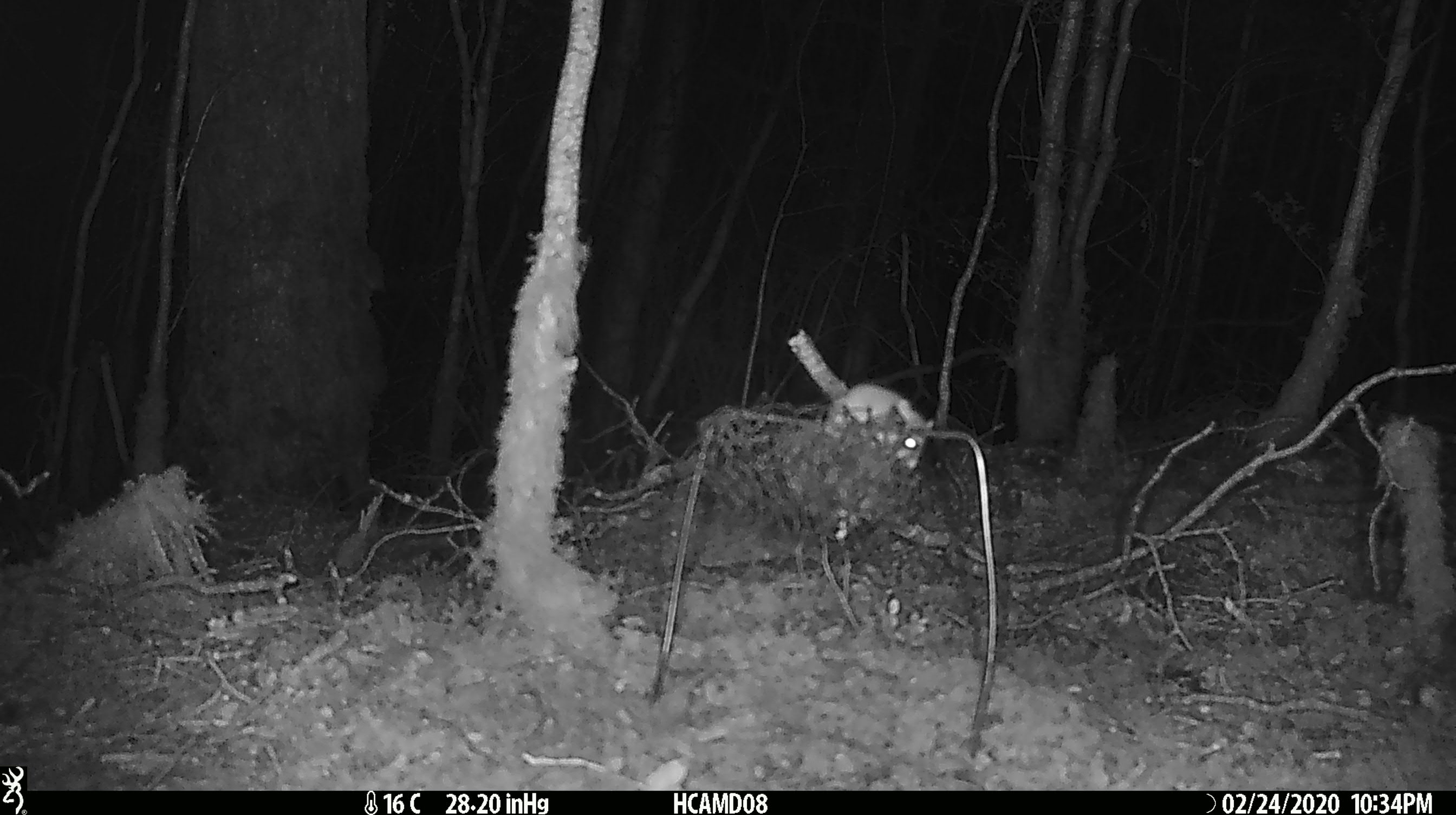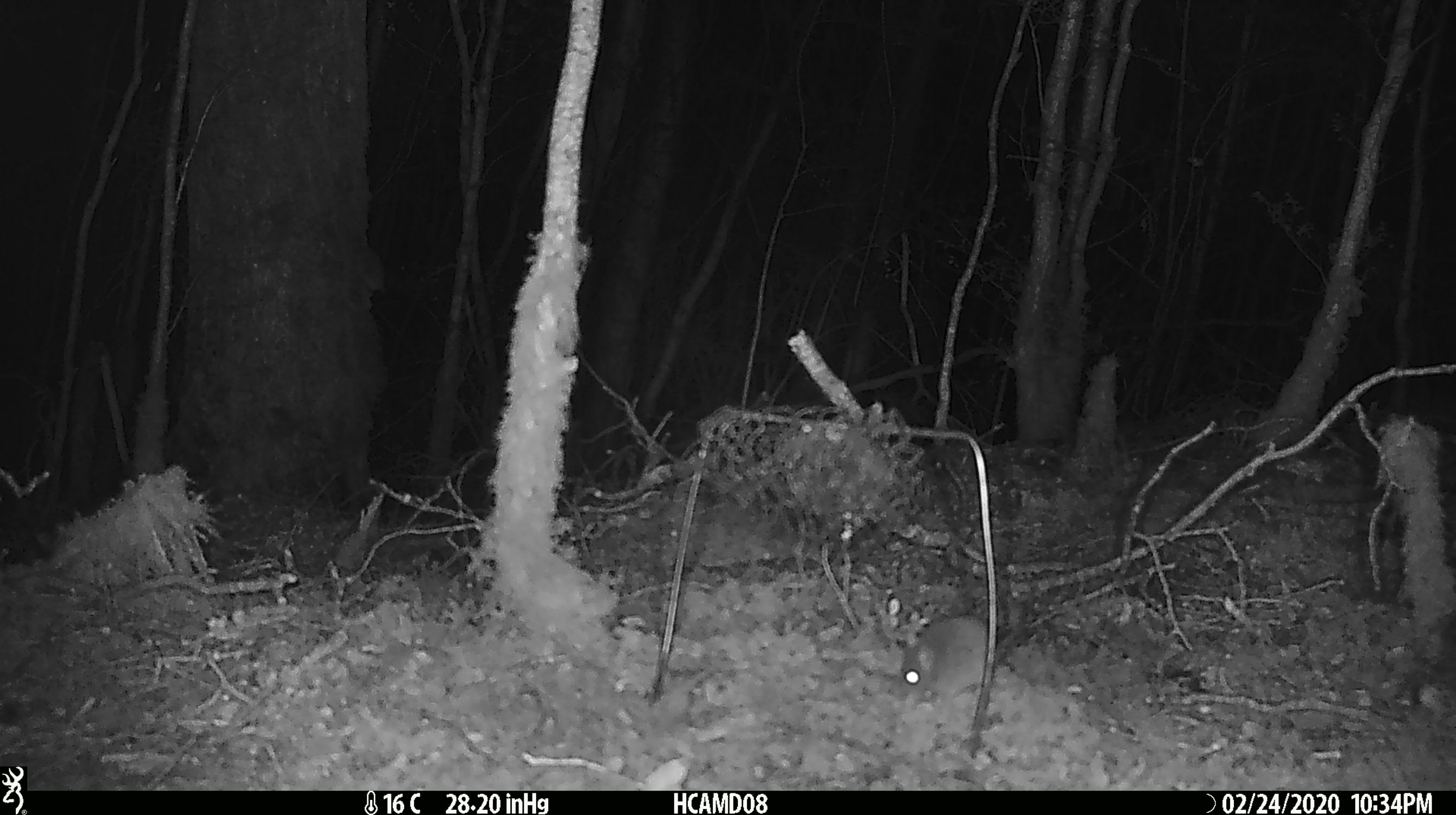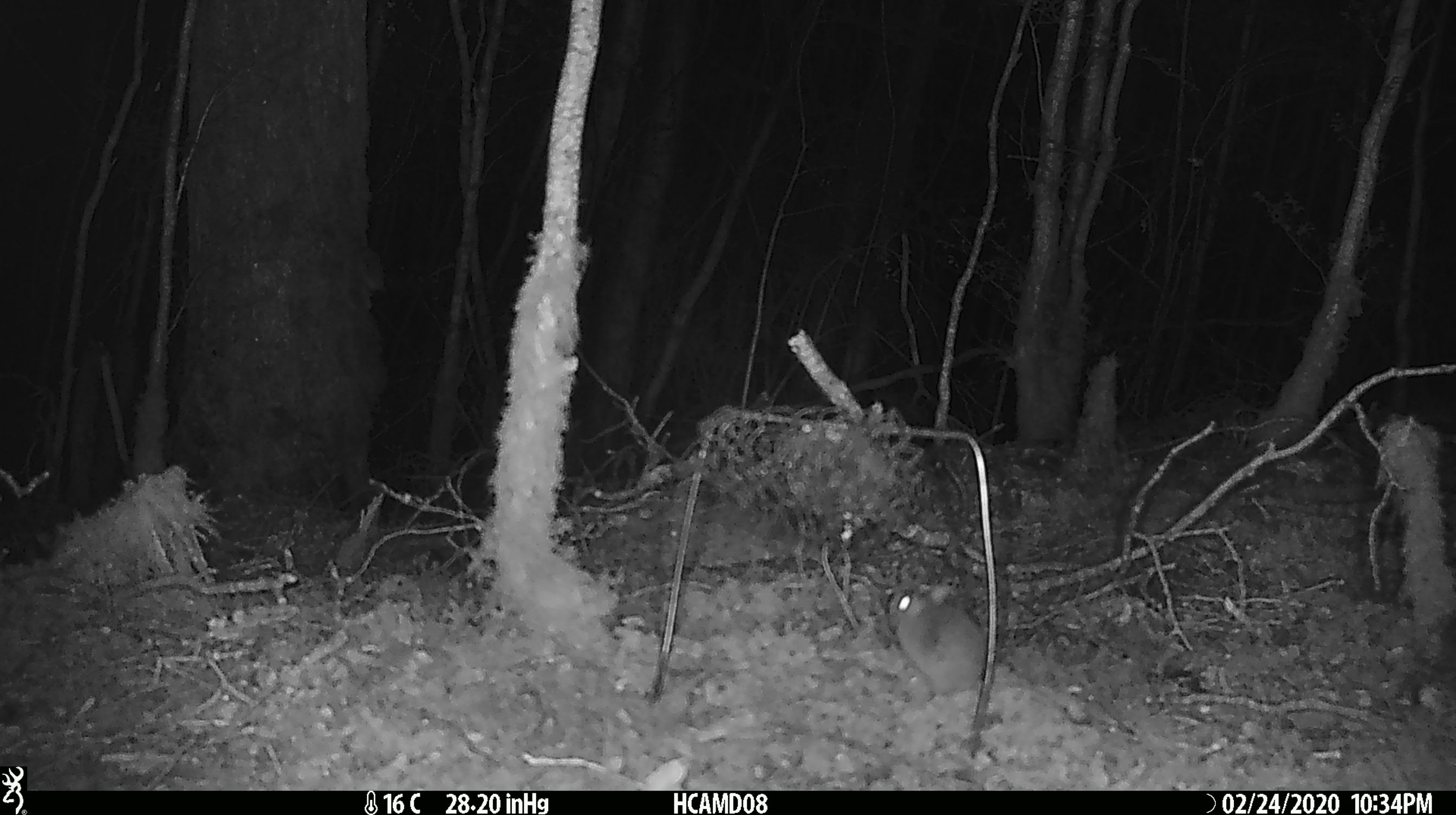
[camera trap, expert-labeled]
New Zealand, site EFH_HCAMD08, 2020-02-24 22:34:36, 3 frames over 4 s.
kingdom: Animalia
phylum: Chordata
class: Mammalia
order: Rodentia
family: Muridae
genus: Mus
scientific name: Mus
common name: mouse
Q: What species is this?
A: Mouse (Mus).